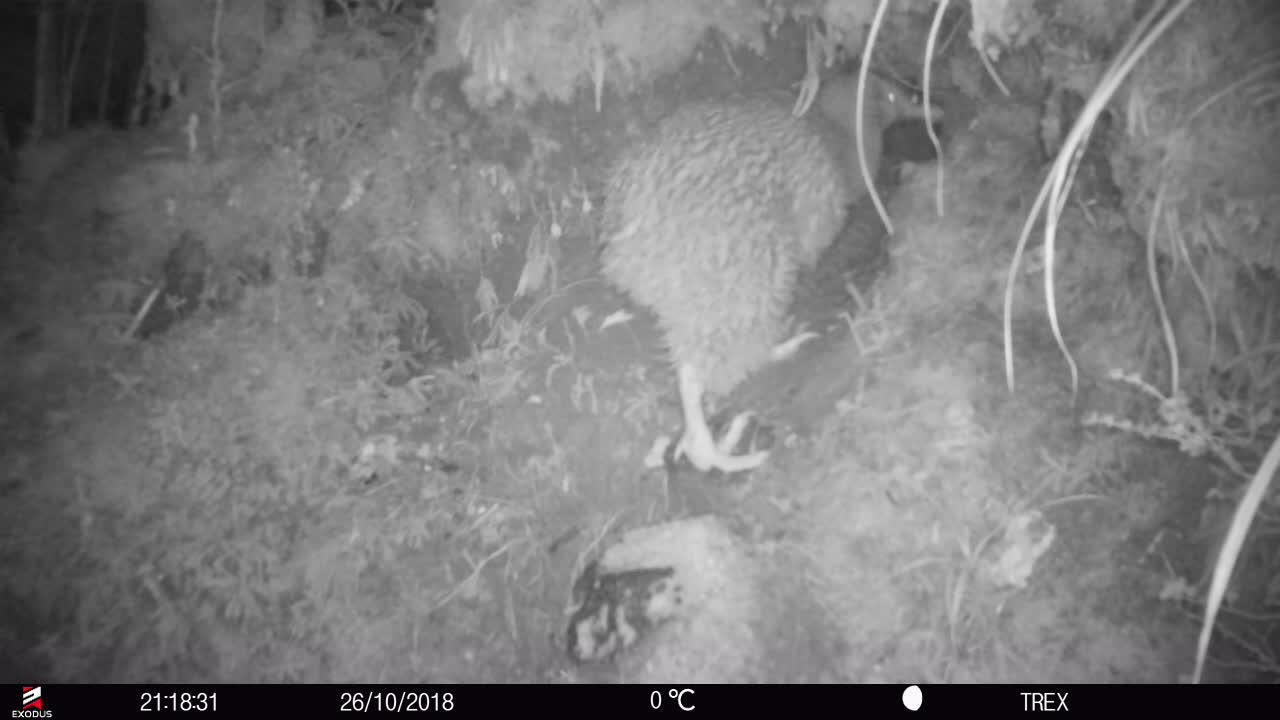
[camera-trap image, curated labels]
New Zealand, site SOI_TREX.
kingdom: Animalia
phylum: Chordata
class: Aves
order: Apterygiformes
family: Apterygidae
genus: Apteryx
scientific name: Apteryx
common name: kiwi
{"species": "kiwi (Apteryx)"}